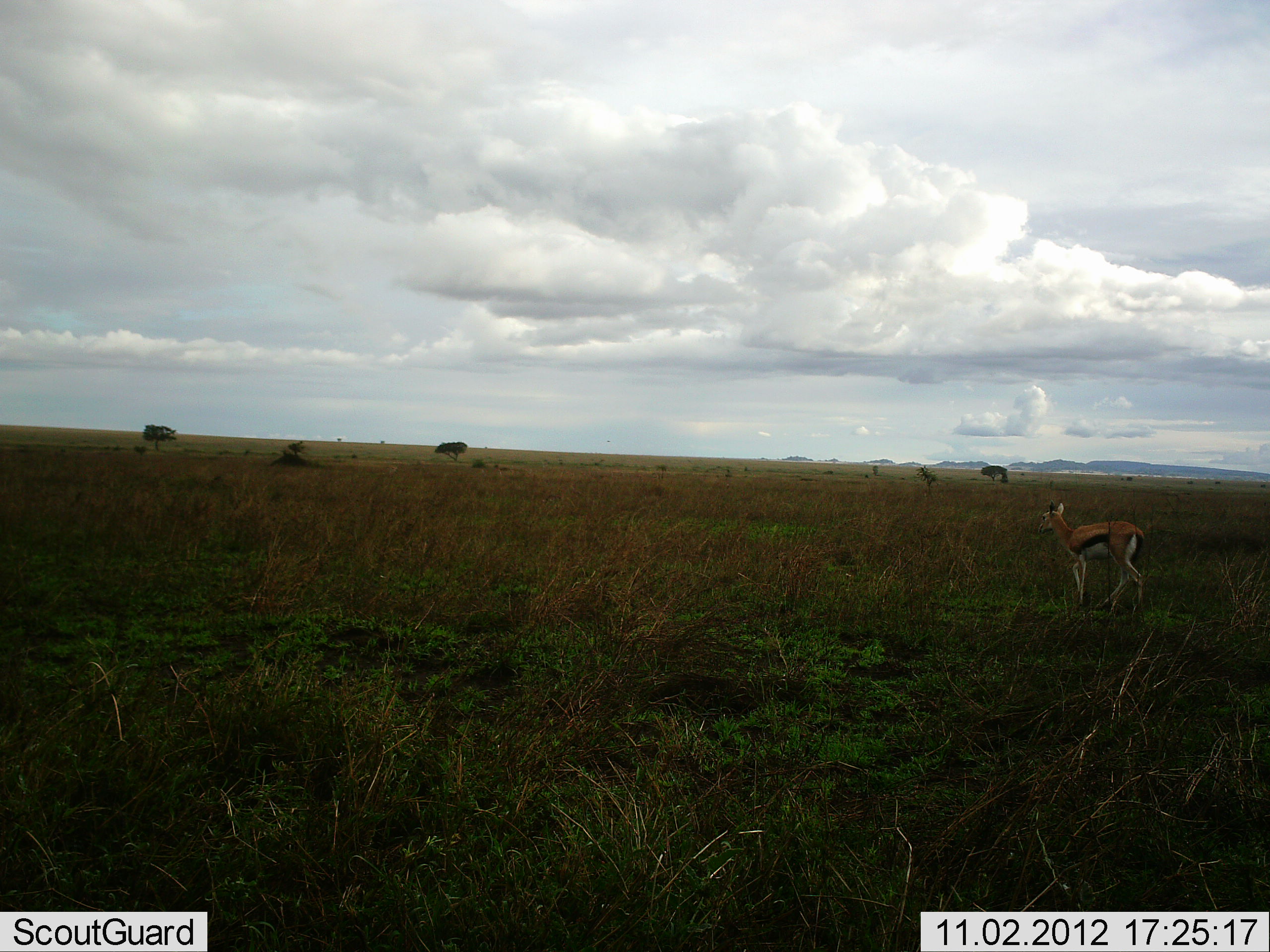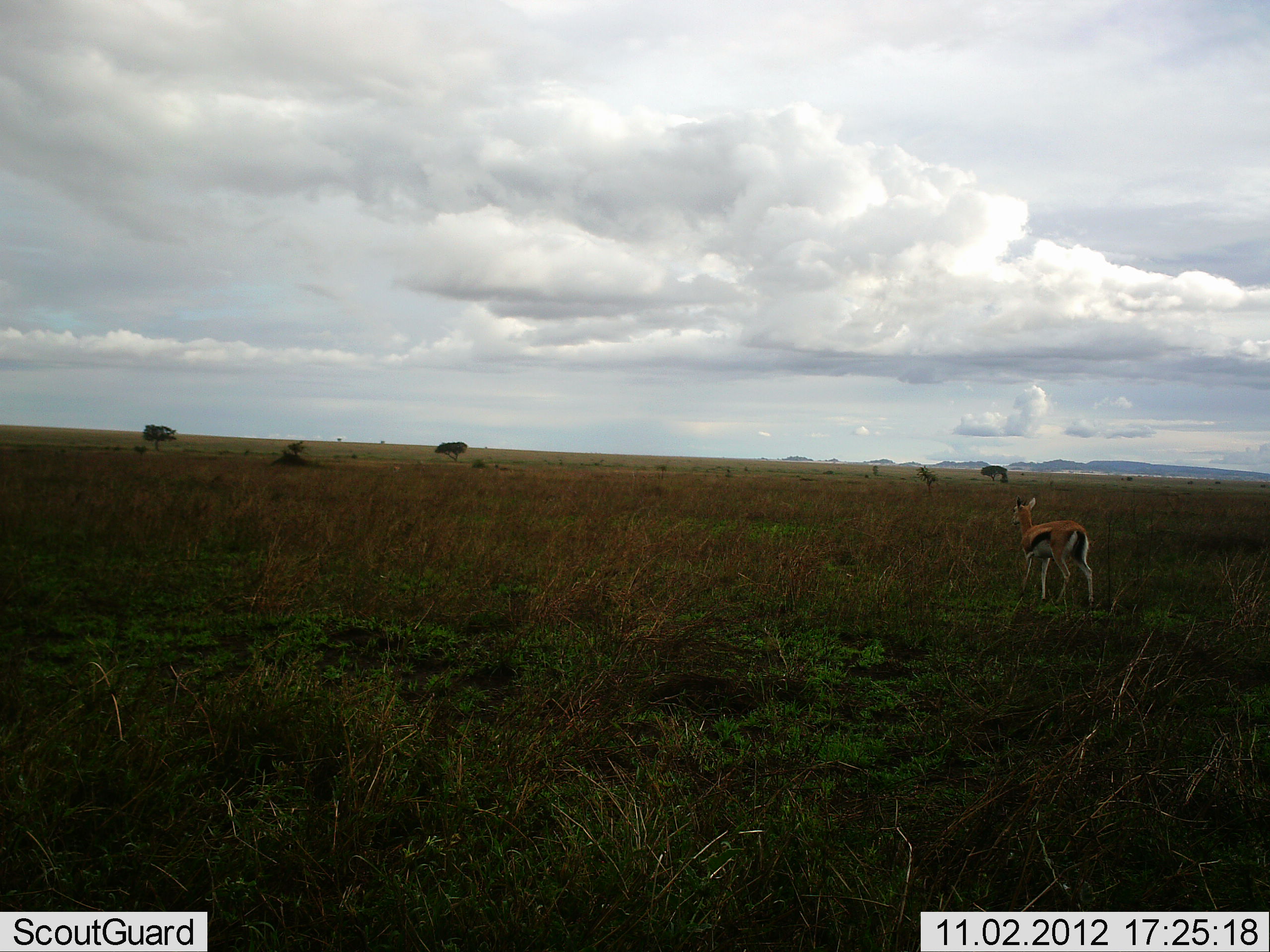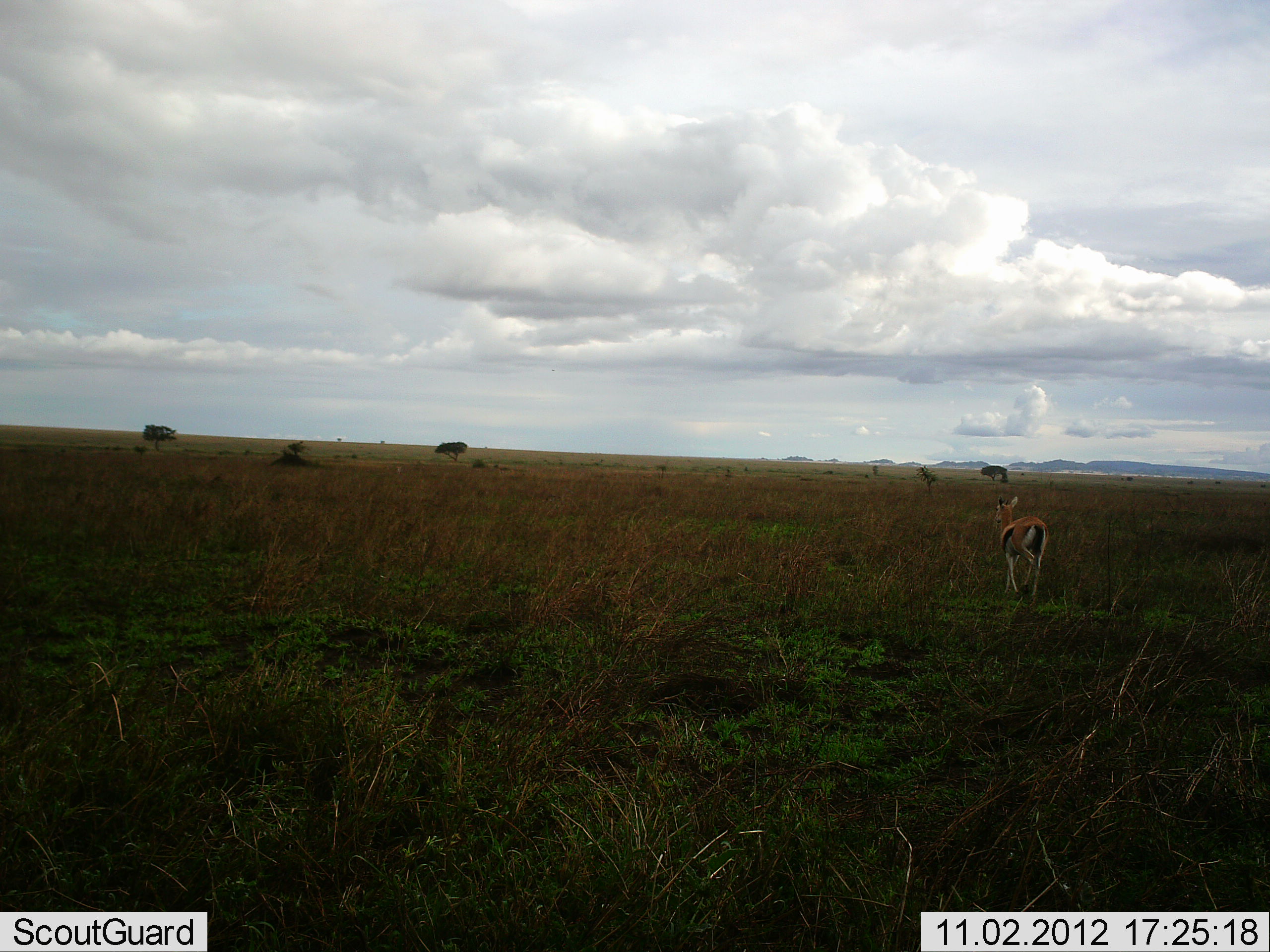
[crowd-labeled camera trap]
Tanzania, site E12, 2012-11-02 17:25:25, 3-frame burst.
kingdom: Animalia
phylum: Chordata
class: Mammalia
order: Artiodactyla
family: Bovidae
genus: Eudorcas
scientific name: Eudorcas thomsonii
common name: thomson's gazelle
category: gazellethomsons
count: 1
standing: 9%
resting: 0%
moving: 91%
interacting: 0%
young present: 0%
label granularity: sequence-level